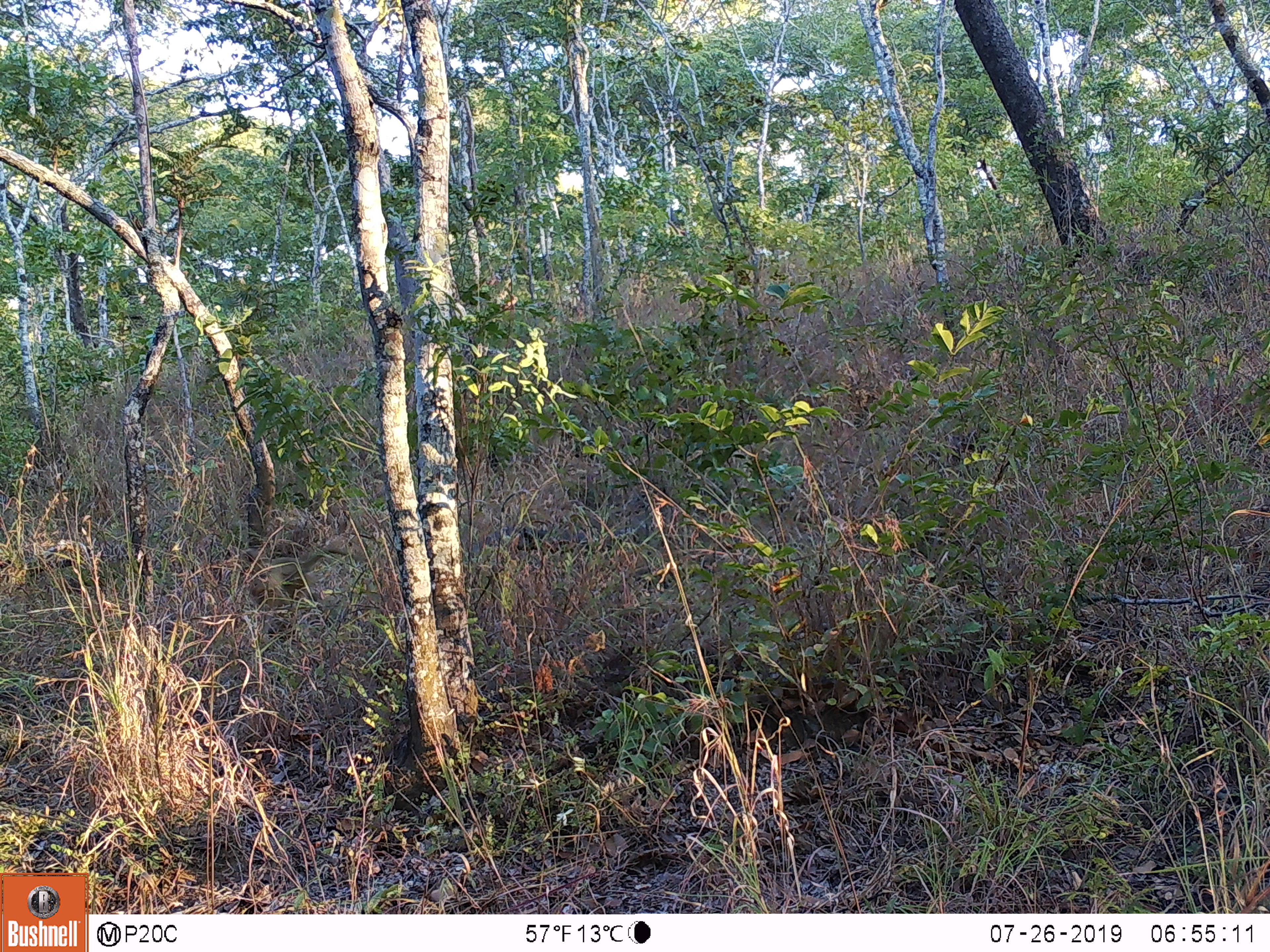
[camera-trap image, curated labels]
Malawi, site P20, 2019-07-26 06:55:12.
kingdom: Animalia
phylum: Chordata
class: Mammalia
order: Primates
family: Cercopithecidae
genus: Papio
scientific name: Papio cynocephalus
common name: yellow baboon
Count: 1.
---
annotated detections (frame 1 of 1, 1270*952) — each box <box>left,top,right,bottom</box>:
yellow baboon: <box>238,538,368,640</box>